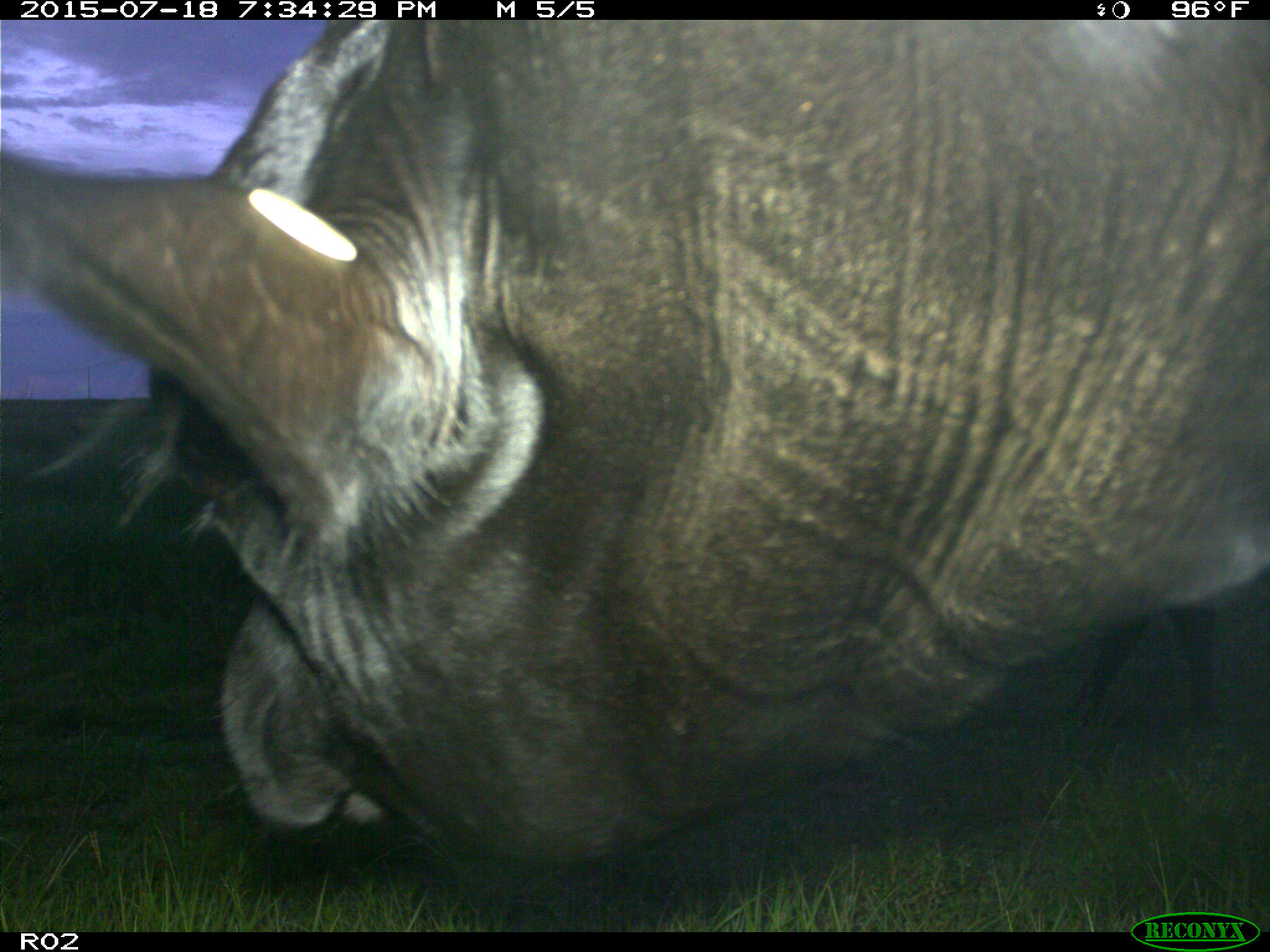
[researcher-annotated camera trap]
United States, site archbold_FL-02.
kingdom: Animalia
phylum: Chordata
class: Mammalia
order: Artiodactyla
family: Bovidae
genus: Bos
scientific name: Bos taurus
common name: domestic cow